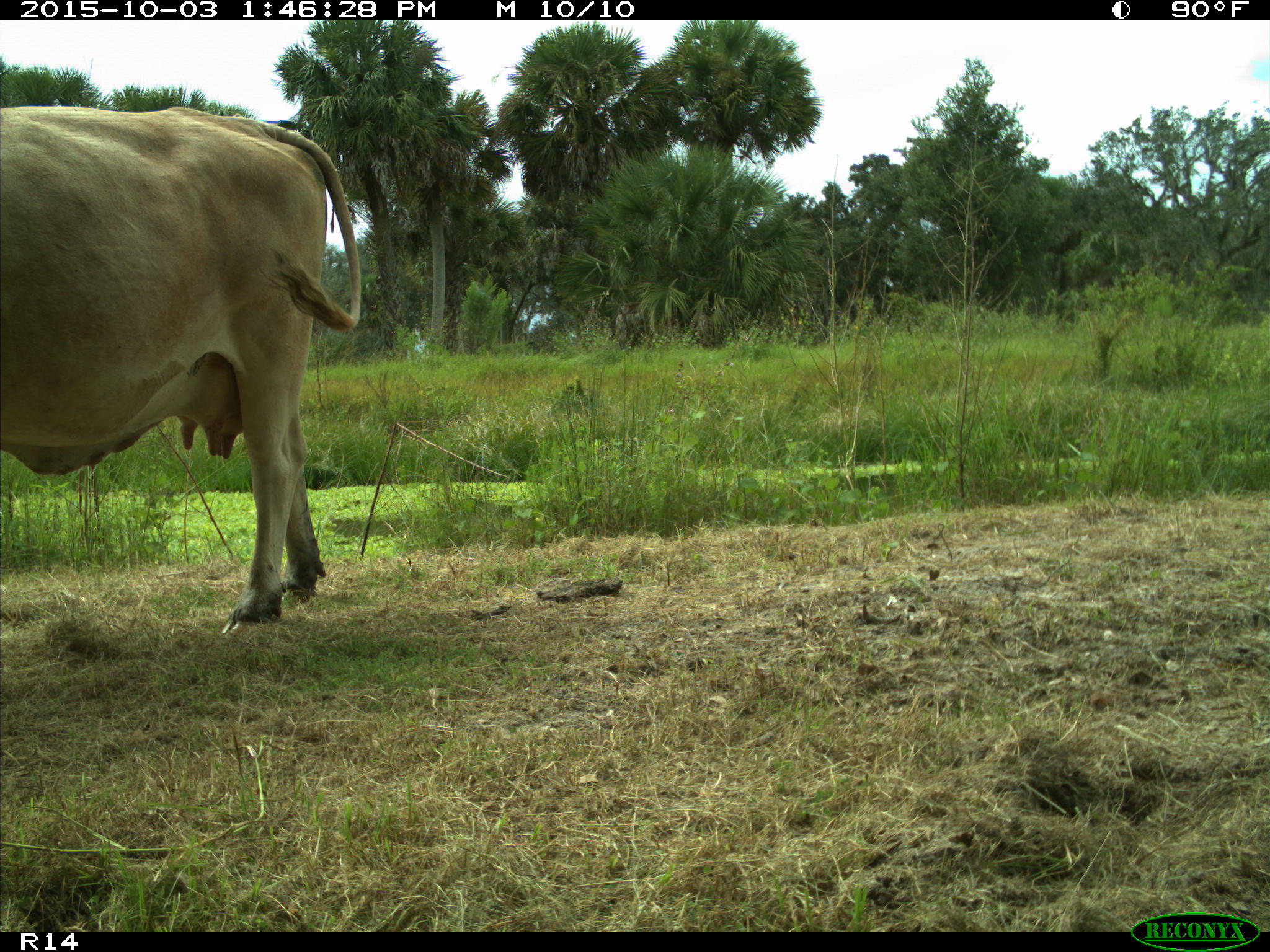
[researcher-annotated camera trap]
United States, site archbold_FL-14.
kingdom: Animalia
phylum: Chordata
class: Mammalia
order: Artiodactyla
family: Bovidae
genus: Bos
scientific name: Bos taurus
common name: domestic cow